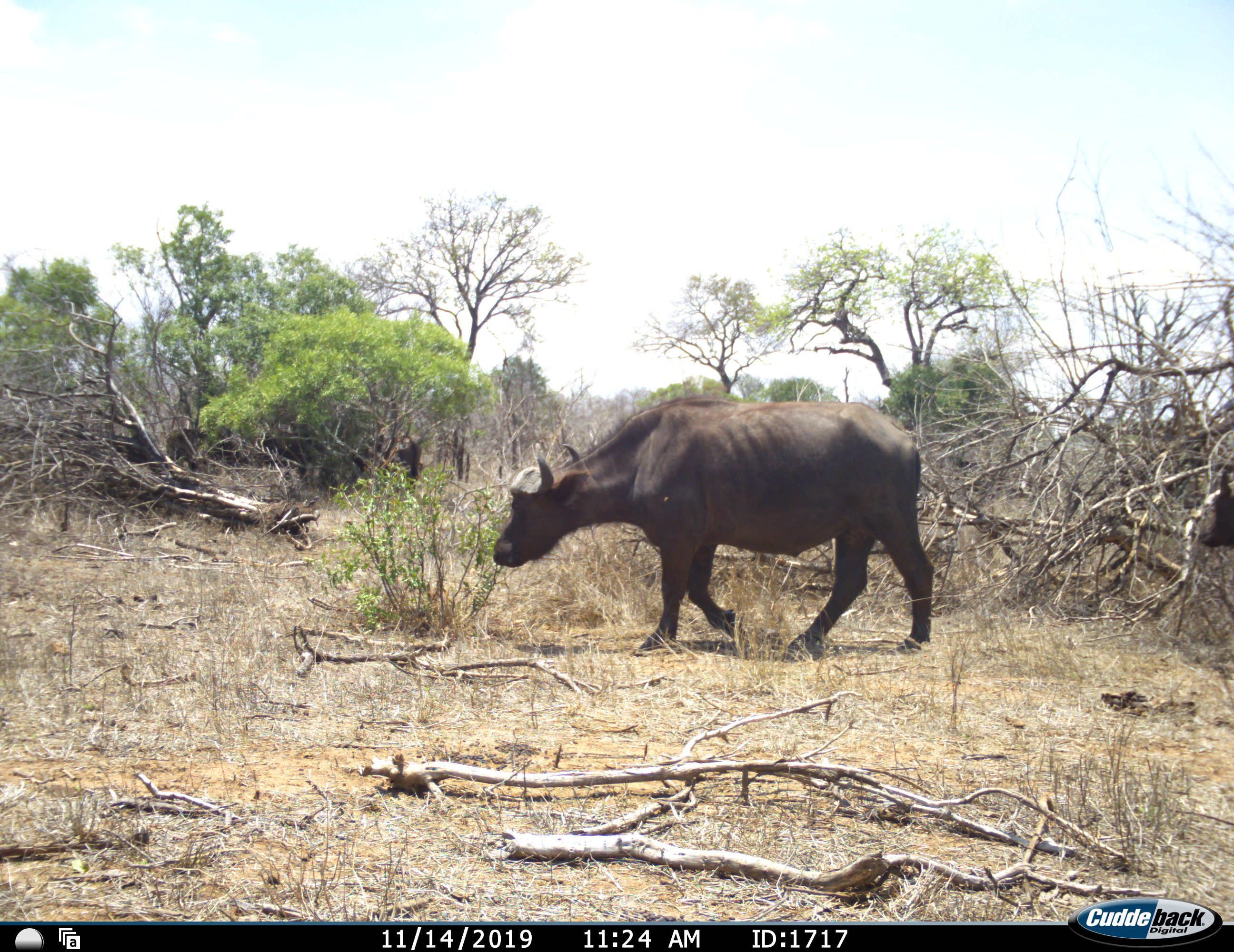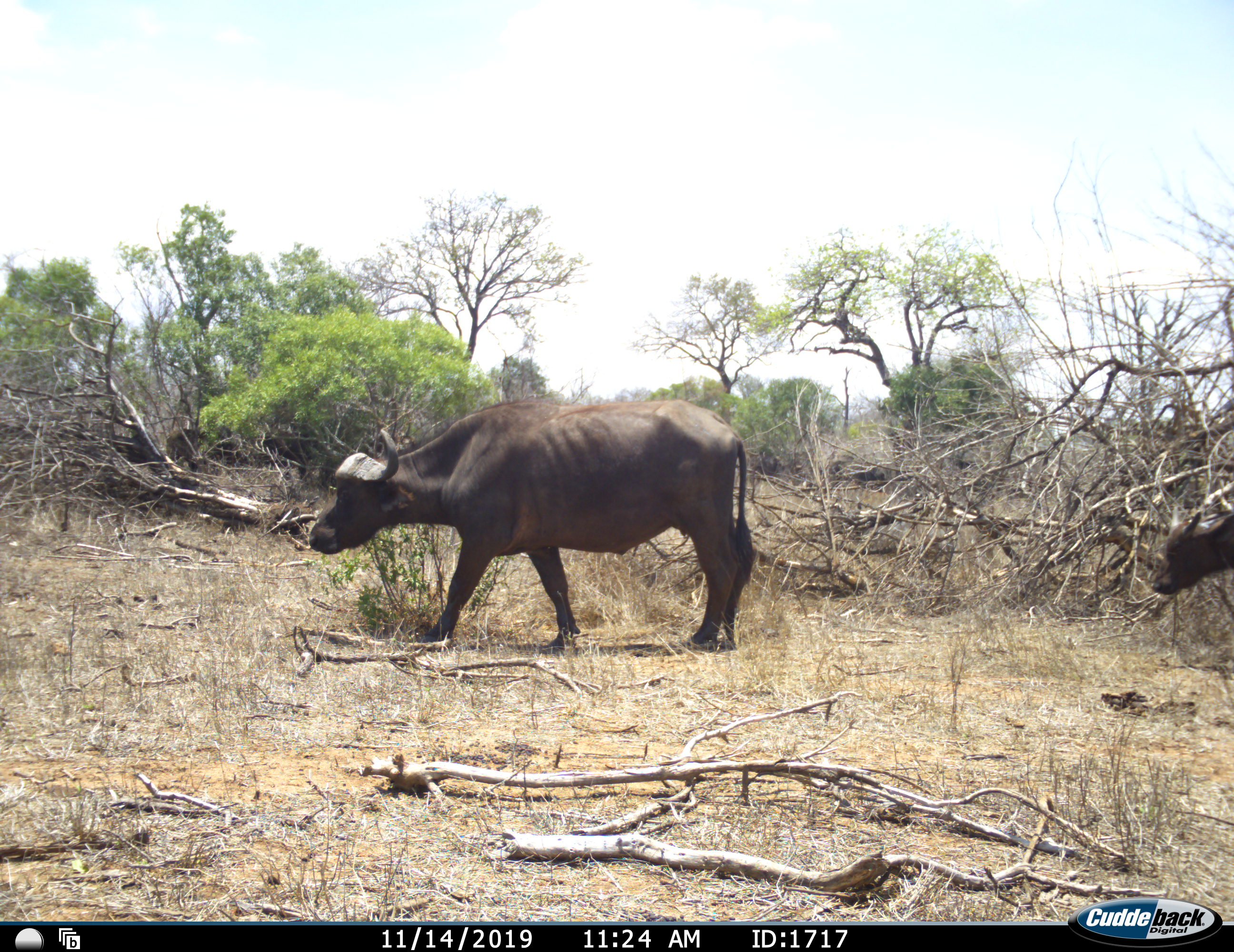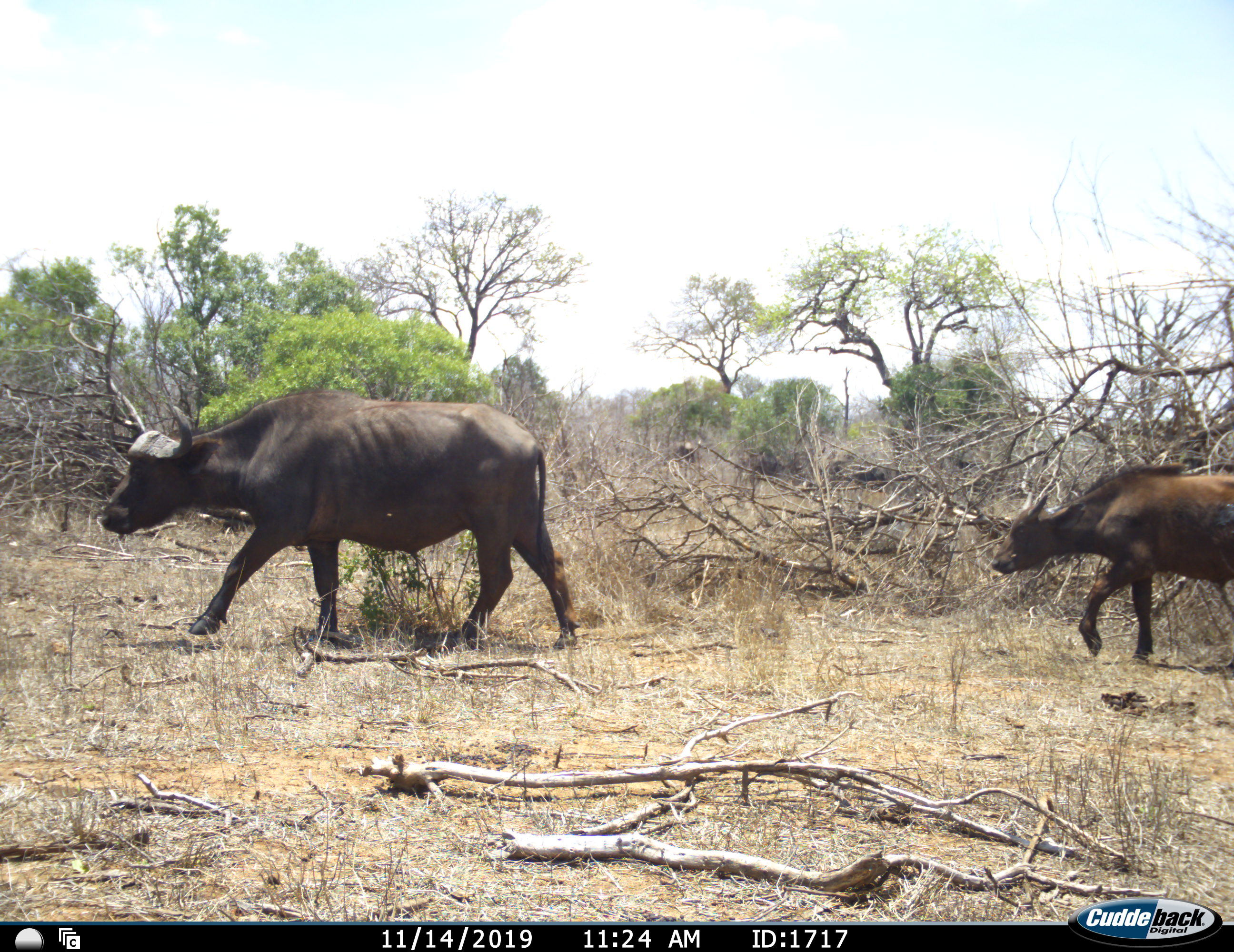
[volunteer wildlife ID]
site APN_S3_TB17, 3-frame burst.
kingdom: Animalia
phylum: Chordata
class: Mammalia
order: Artiodactyla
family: Bovidae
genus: Syncerus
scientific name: Syncerus caffer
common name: african buffalo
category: buffalo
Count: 2.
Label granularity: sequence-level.